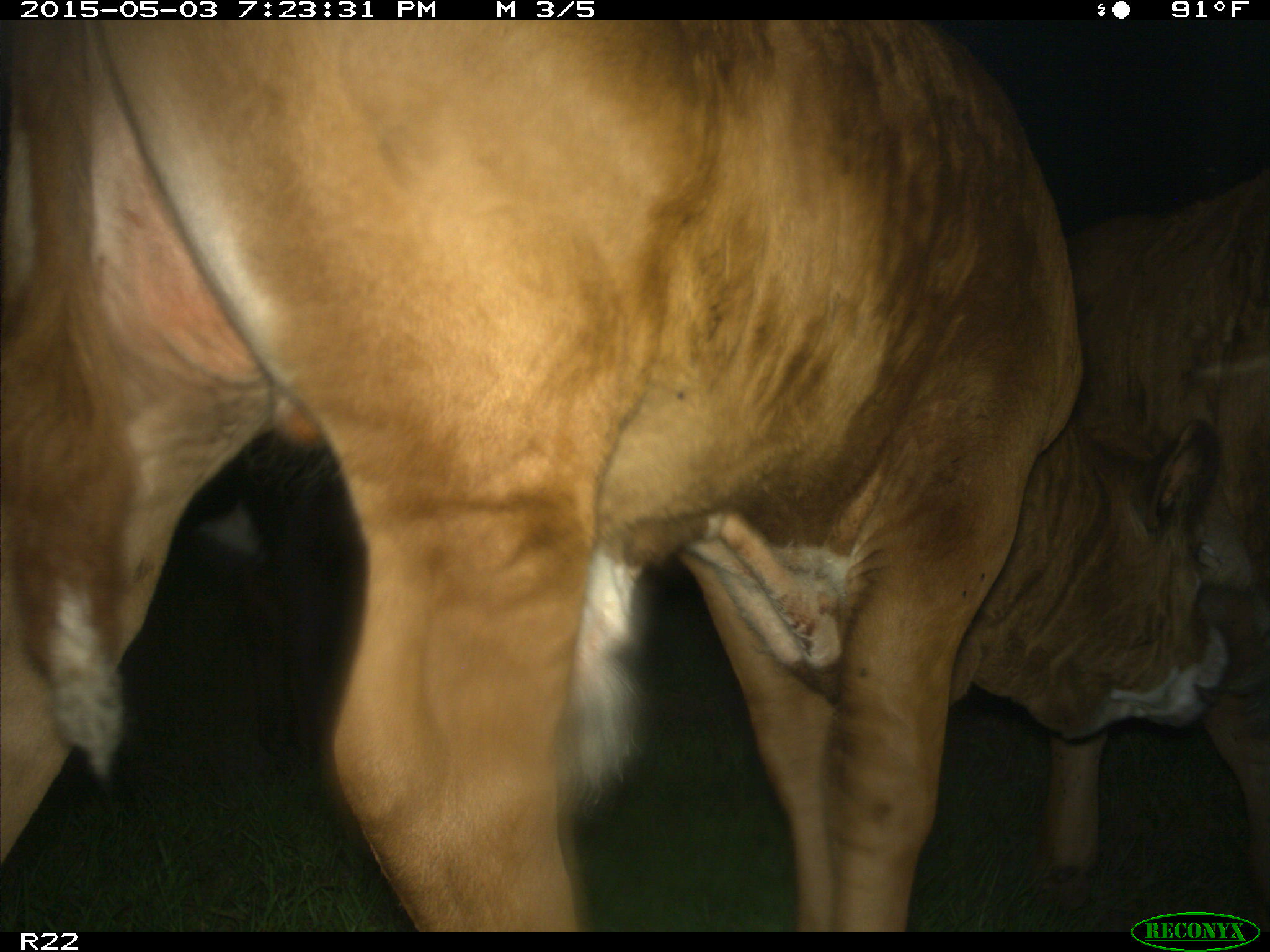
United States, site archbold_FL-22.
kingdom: Animalia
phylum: Chordata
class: Mammalia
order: Artiodactyla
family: Bovidae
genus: Bos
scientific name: Bos taurus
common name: domestic cow